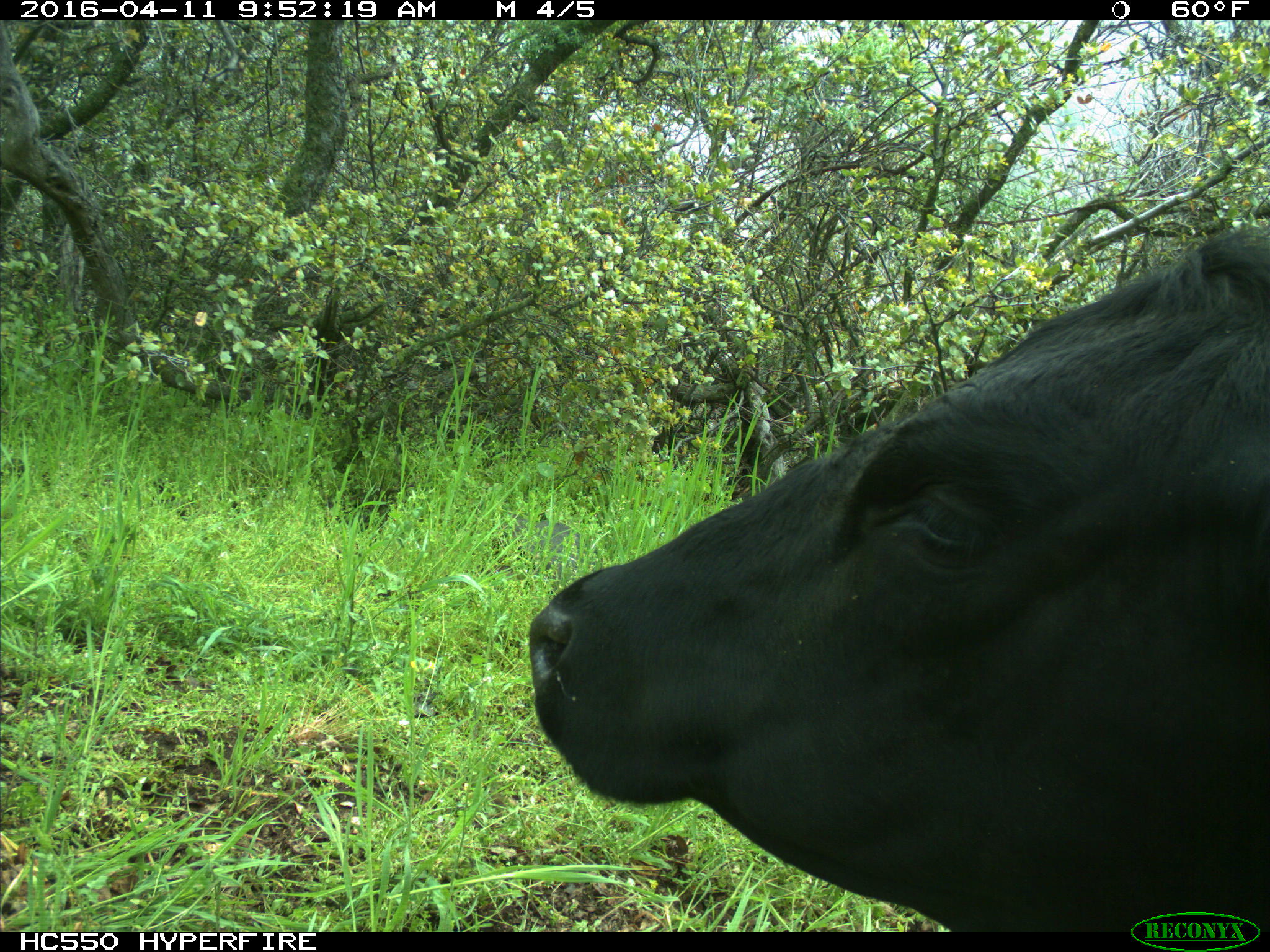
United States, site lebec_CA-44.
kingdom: Animalia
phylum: Chordata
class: Mammalia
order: Artiodactyla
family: Bovidae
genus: Bos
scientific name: Bos taurus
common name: domestic cow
Bos taurus (domestic cow).